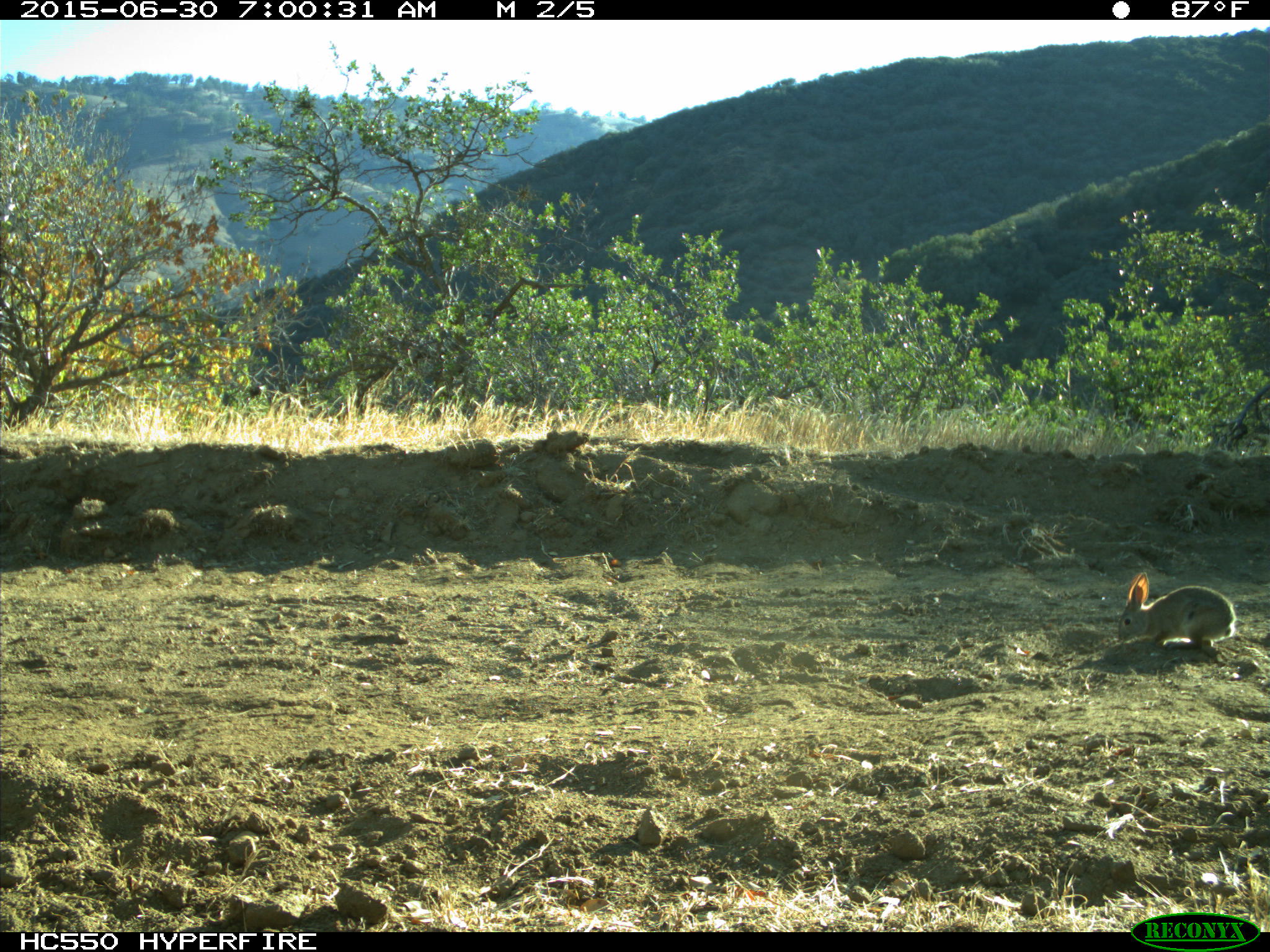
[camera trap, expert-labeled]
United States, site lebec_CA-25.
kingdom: Animalia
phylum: Chordata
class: Mammalia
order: Lagomorpha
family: Leporidae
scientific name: Leporidae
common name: rabbits and hares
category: unidentified rabbit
Unidentified rabbit (rabbits and hares) (Leporidae).